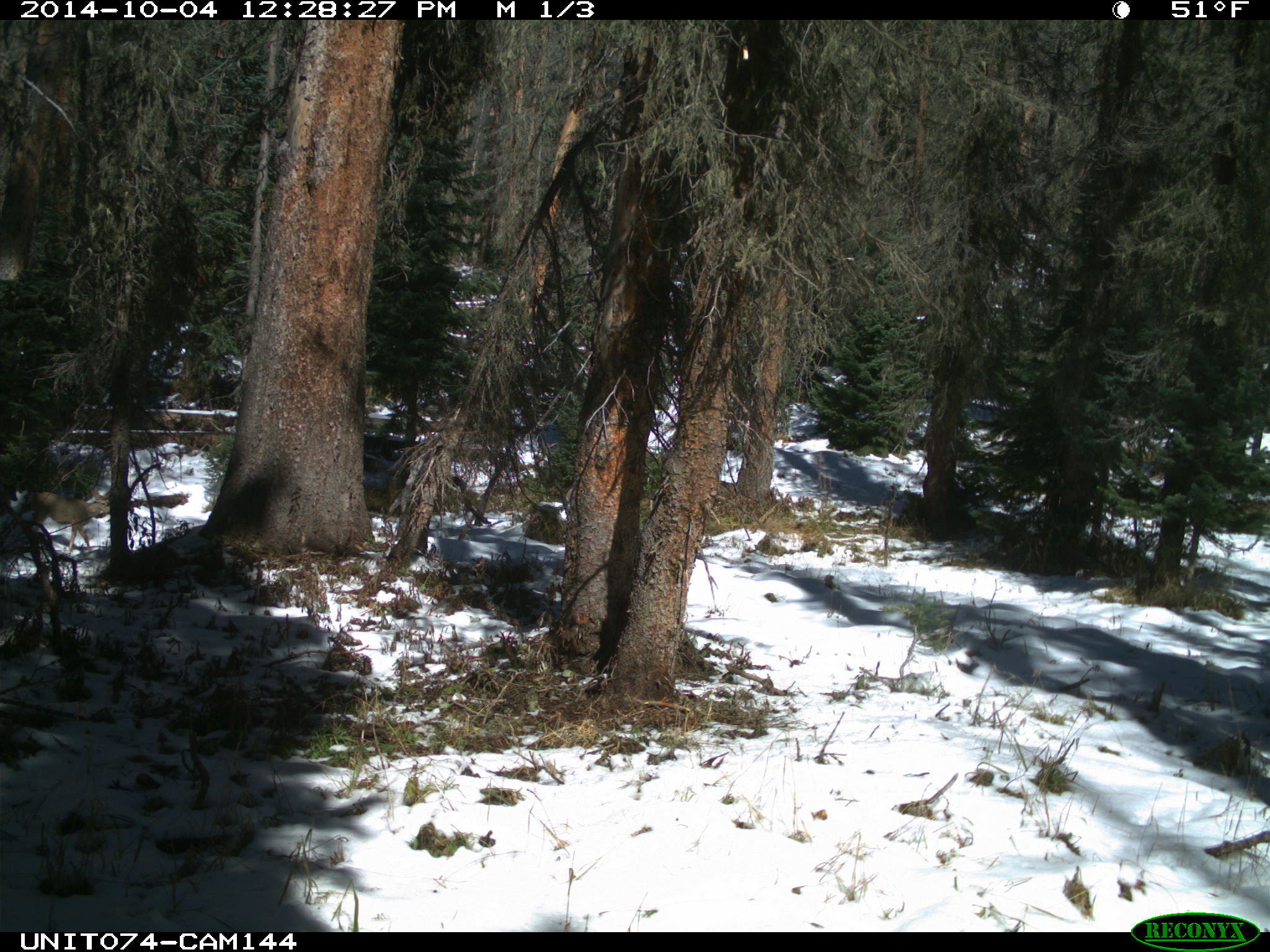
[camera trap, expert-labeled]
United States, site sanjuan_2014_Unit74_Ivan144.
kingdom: Animalia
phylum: Chordata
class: Mammalia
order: Artiodactyla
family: Cervidae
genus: Odocoileus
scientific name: Odocoileus hemionus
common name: mule deer